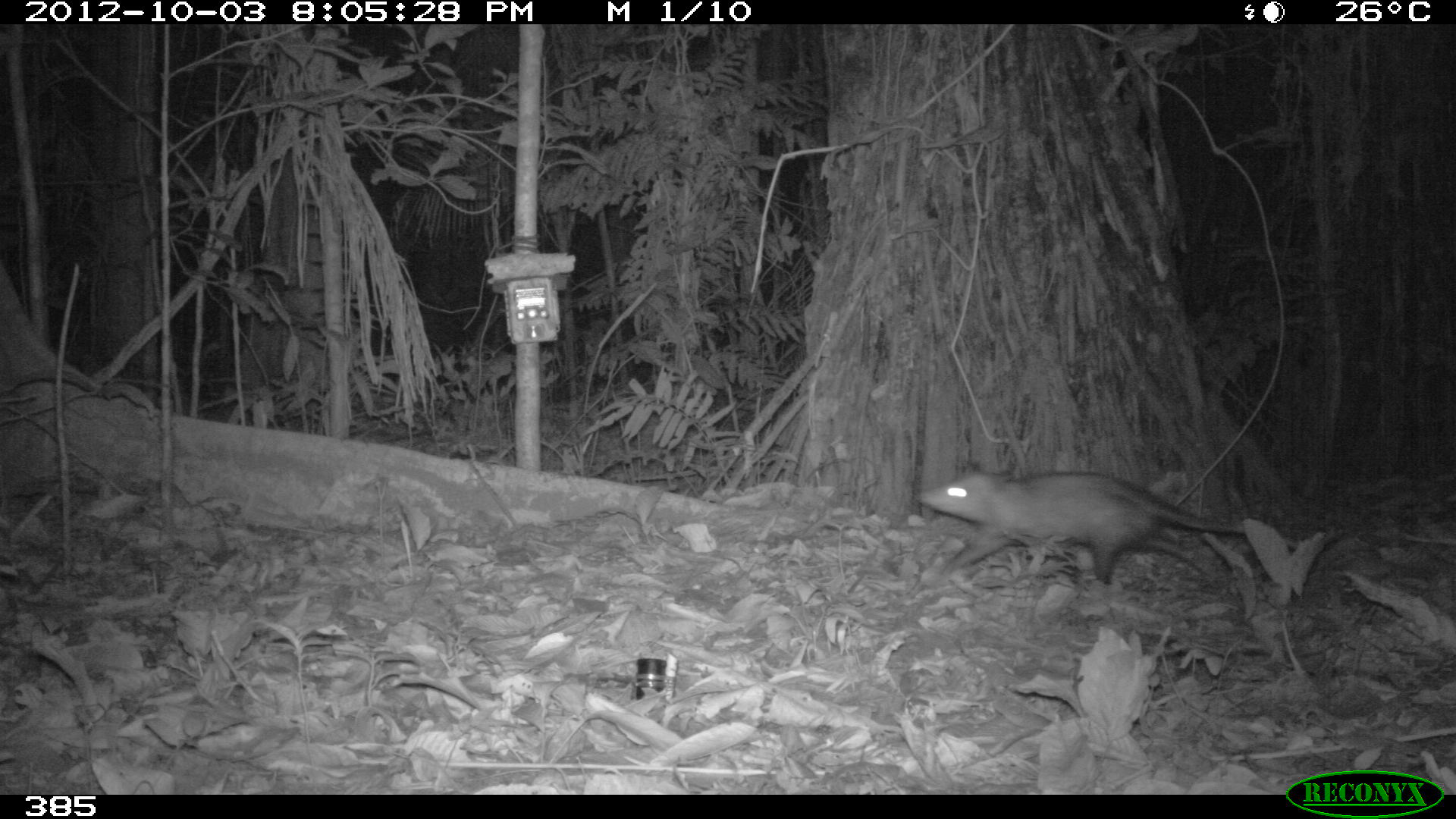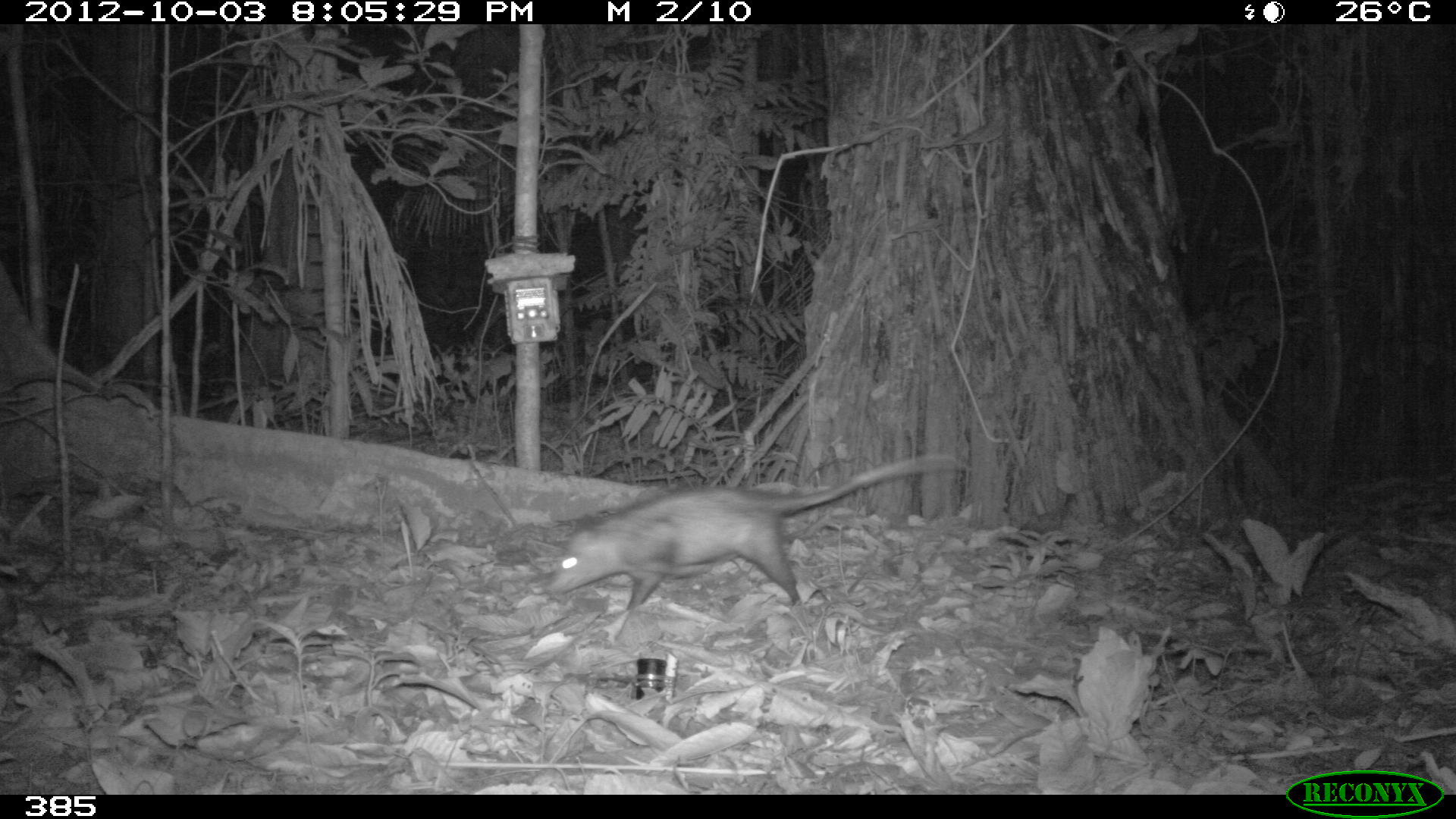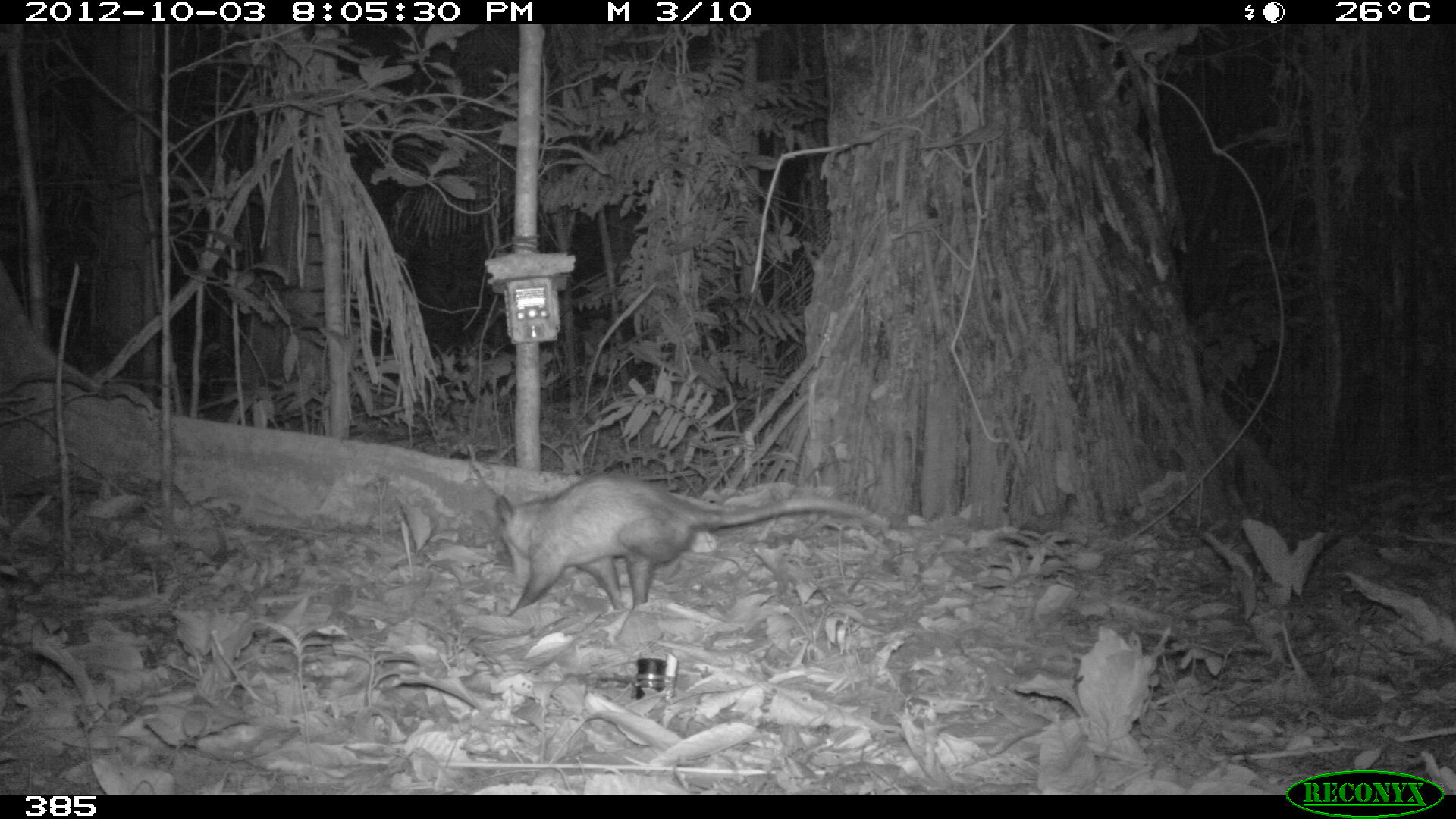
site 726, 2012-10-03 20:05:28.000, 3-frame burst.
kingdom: Animalia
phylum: Chordata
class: Mammalia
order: Didelphimorphia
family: Didelphidae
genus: Didelphis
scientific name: Didelphis marsupialis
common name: southern opossum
Didelphis marsupialis (southern opossum).